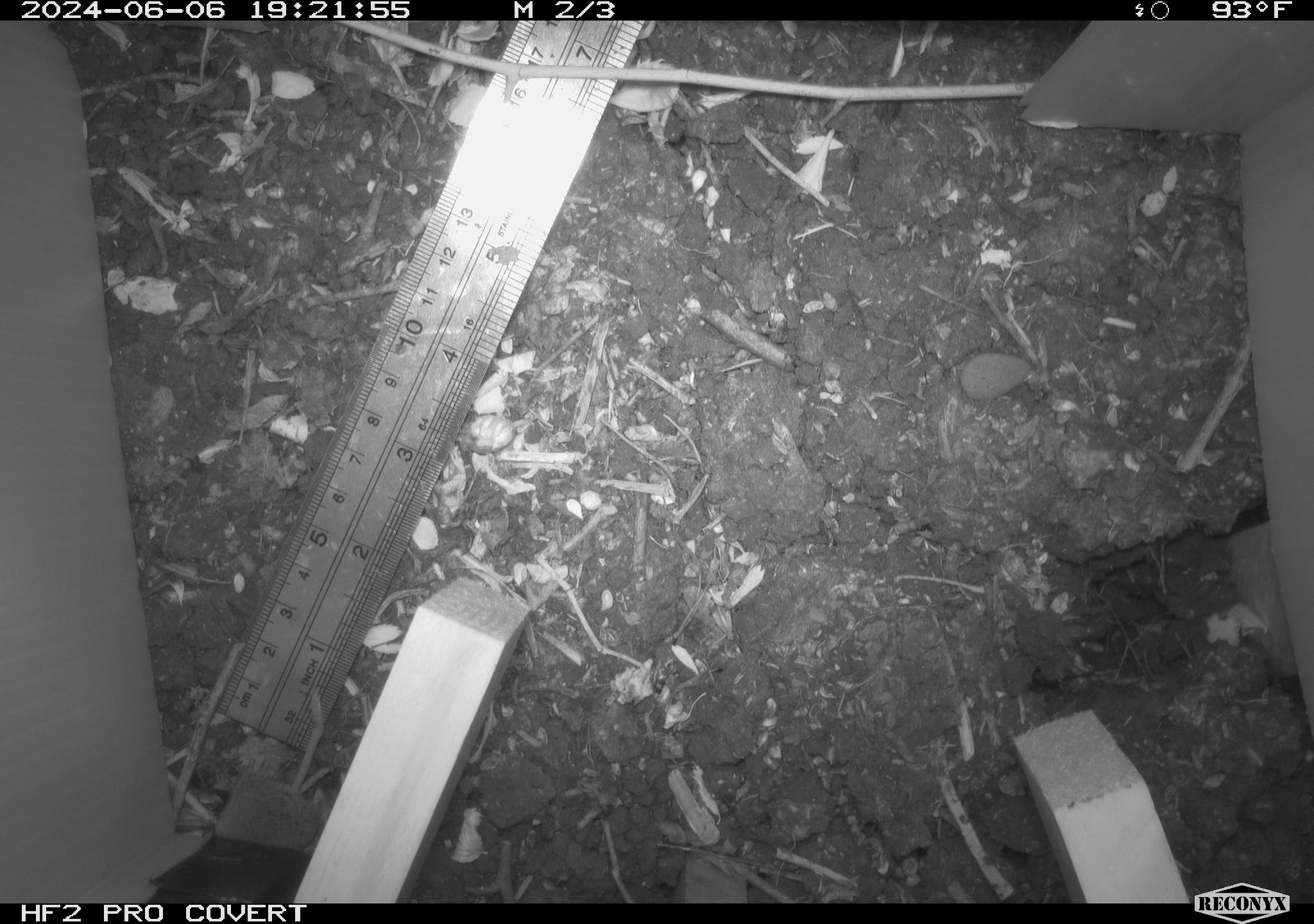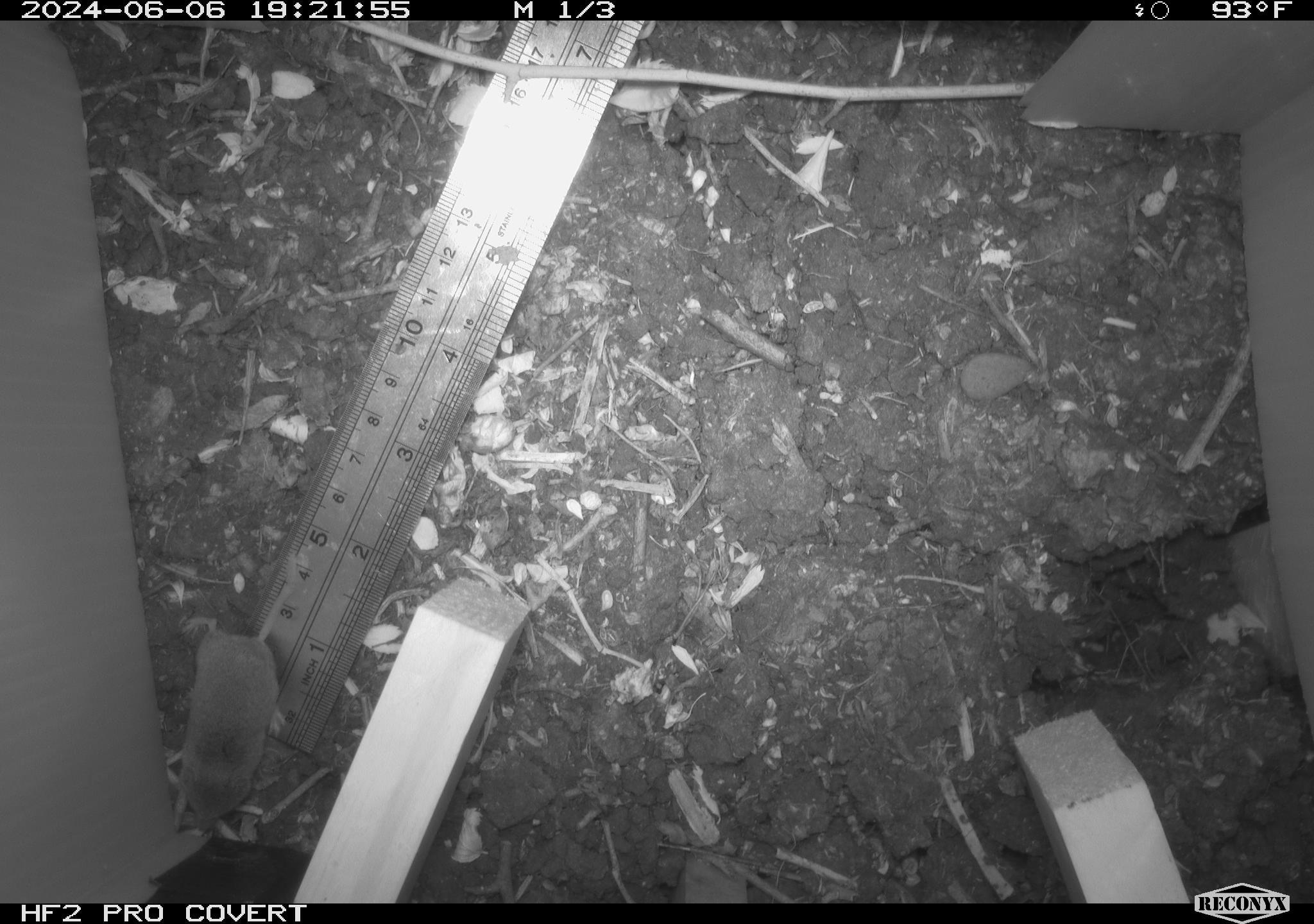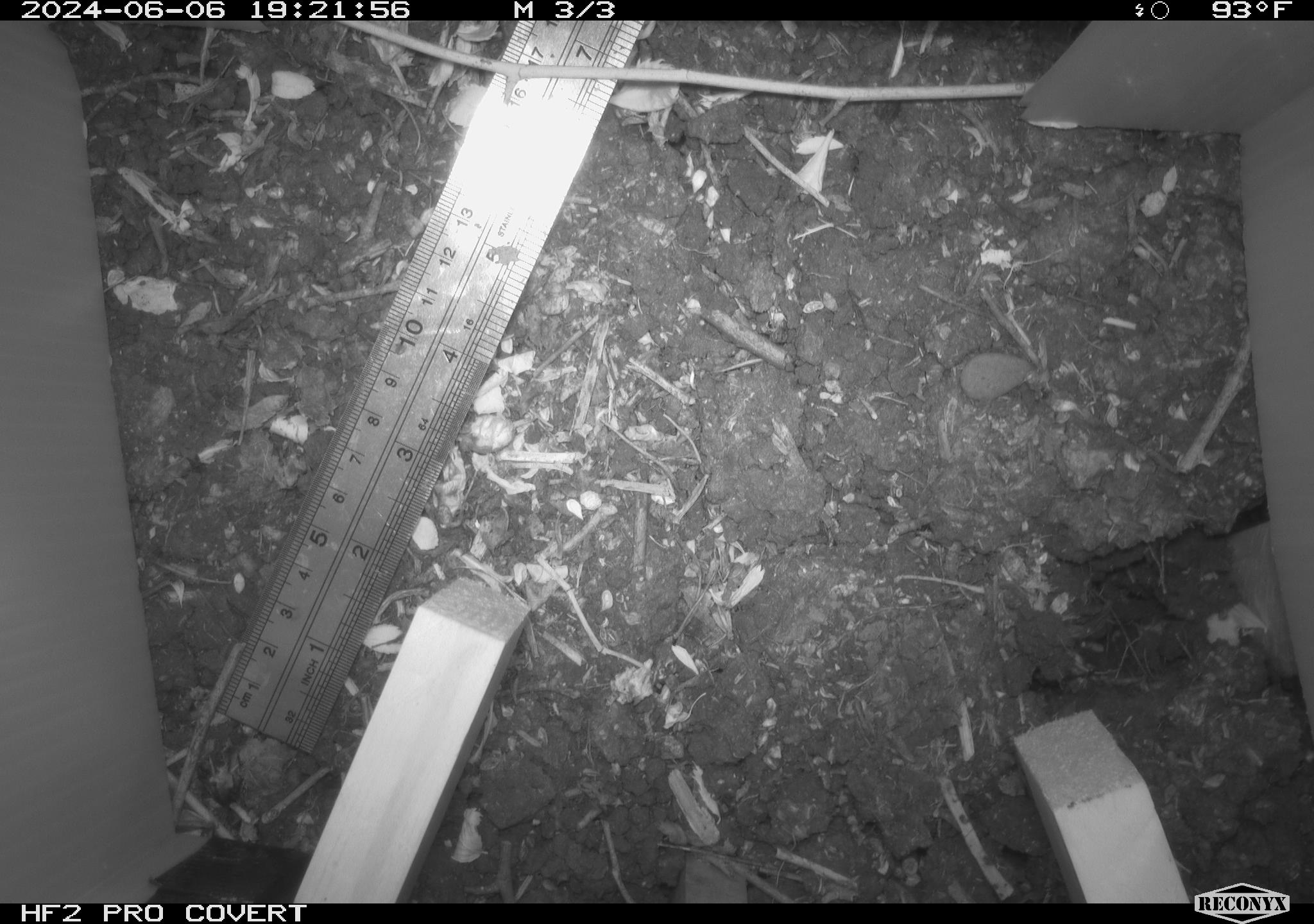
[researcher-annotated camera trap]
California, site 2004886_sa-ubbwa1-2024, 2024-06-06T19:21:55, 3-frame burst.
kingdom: Animalia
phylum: Chordata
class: Mammalia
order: Eulipotyphla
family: Soricidae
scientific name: Soricidae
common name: shrews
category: soricidae family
Soricidae family (shrews) (Soricidae).